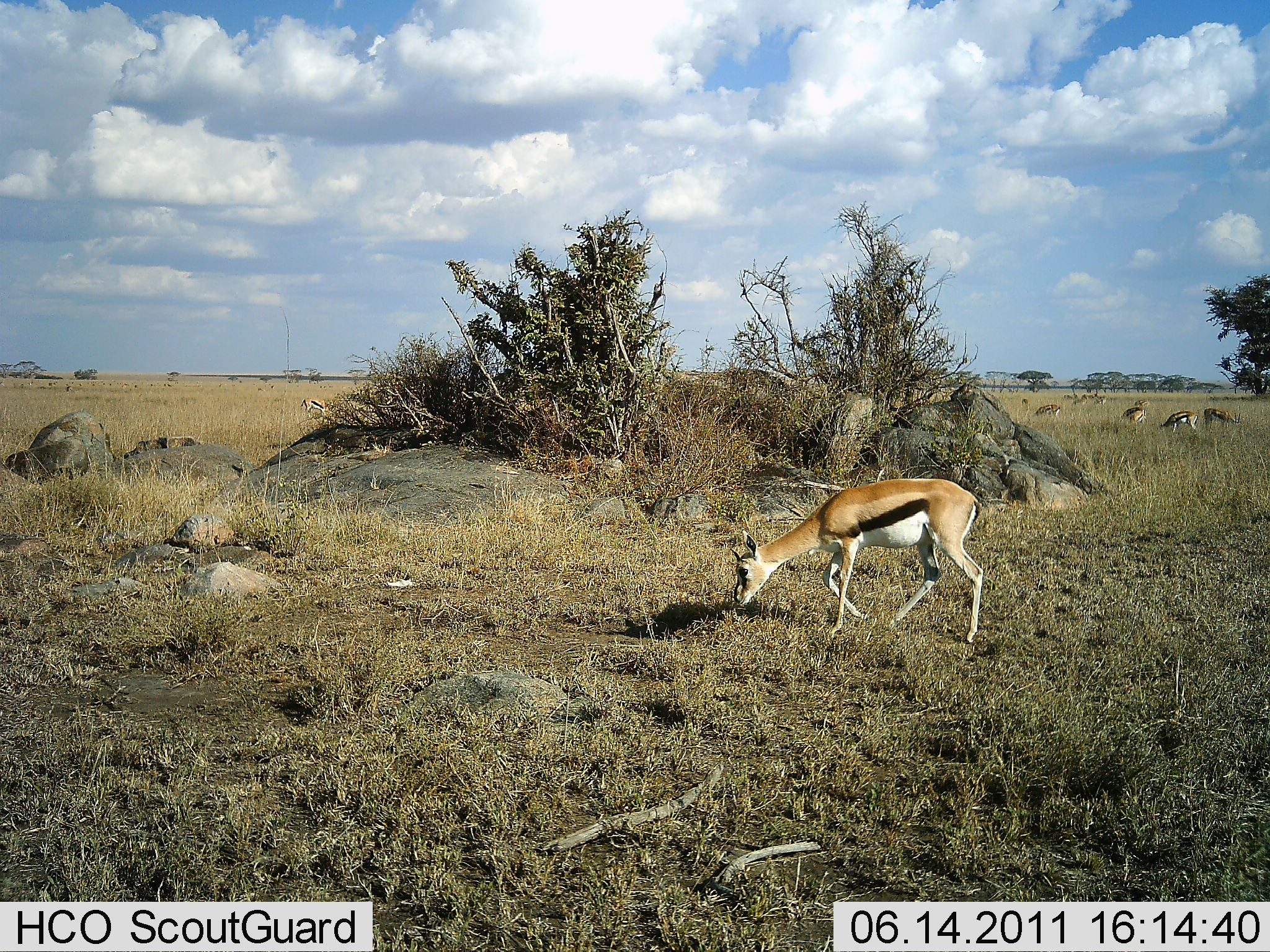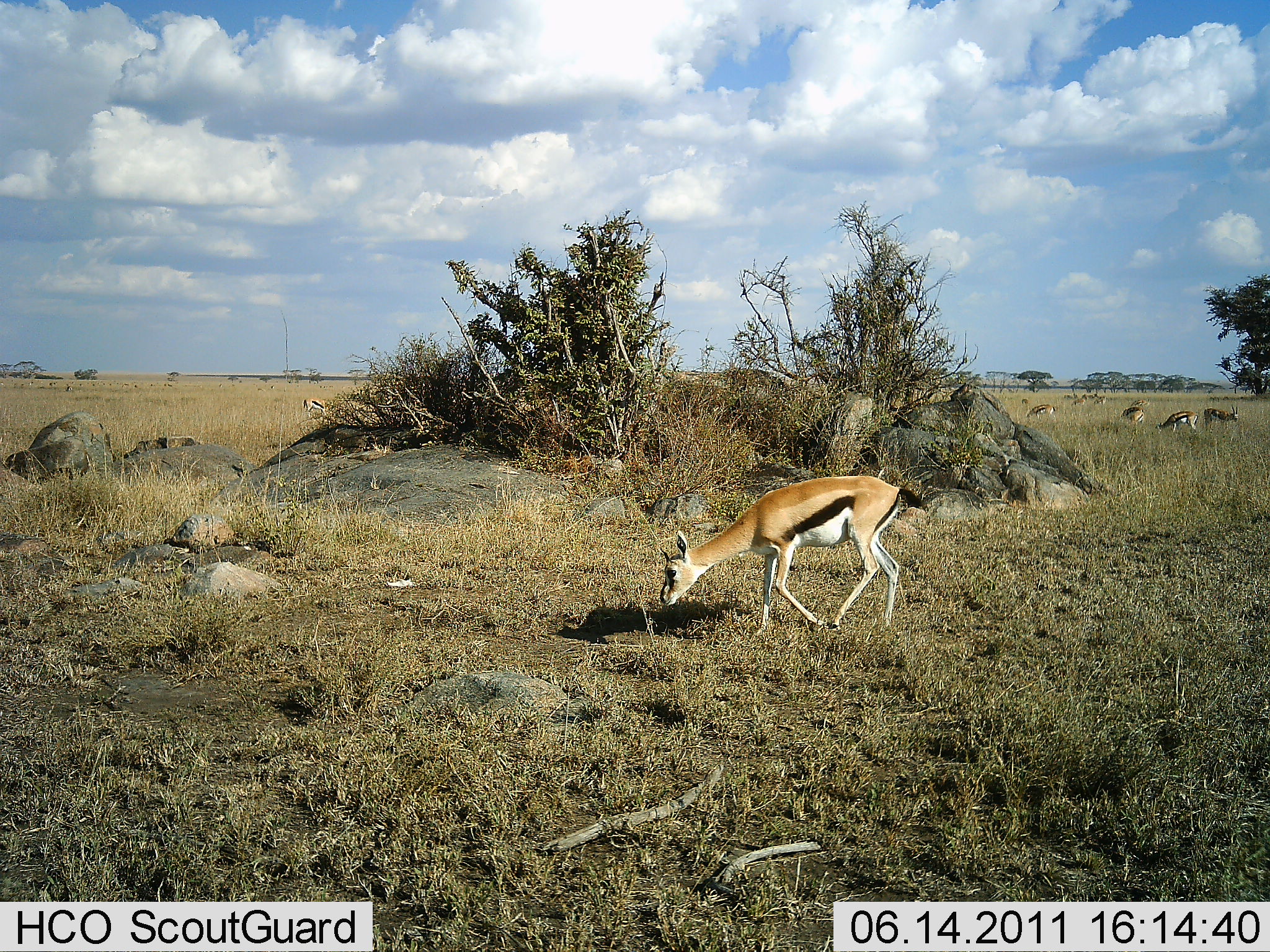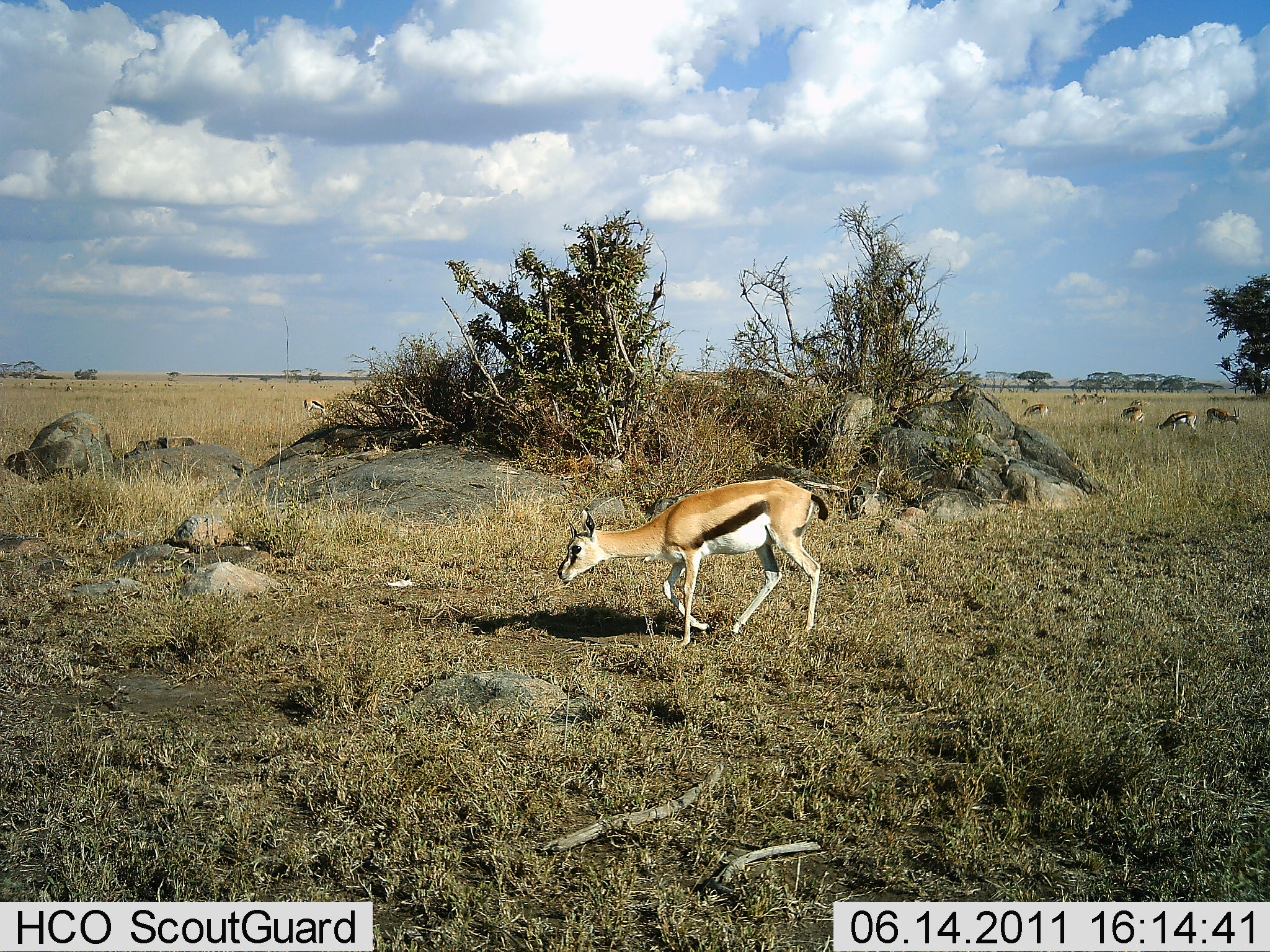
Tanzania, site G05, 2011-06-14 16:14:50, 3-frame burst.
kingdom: Animalia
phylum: Chordata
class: Mammalia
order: Artiodactyla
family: Bovidae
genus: Eudorcas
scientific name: Eudorcas thomsonii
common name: thomson's gazelle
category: gazellethomsons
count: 6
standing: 40%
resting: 0%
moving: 53%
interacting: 0%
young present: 0%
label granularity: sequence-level